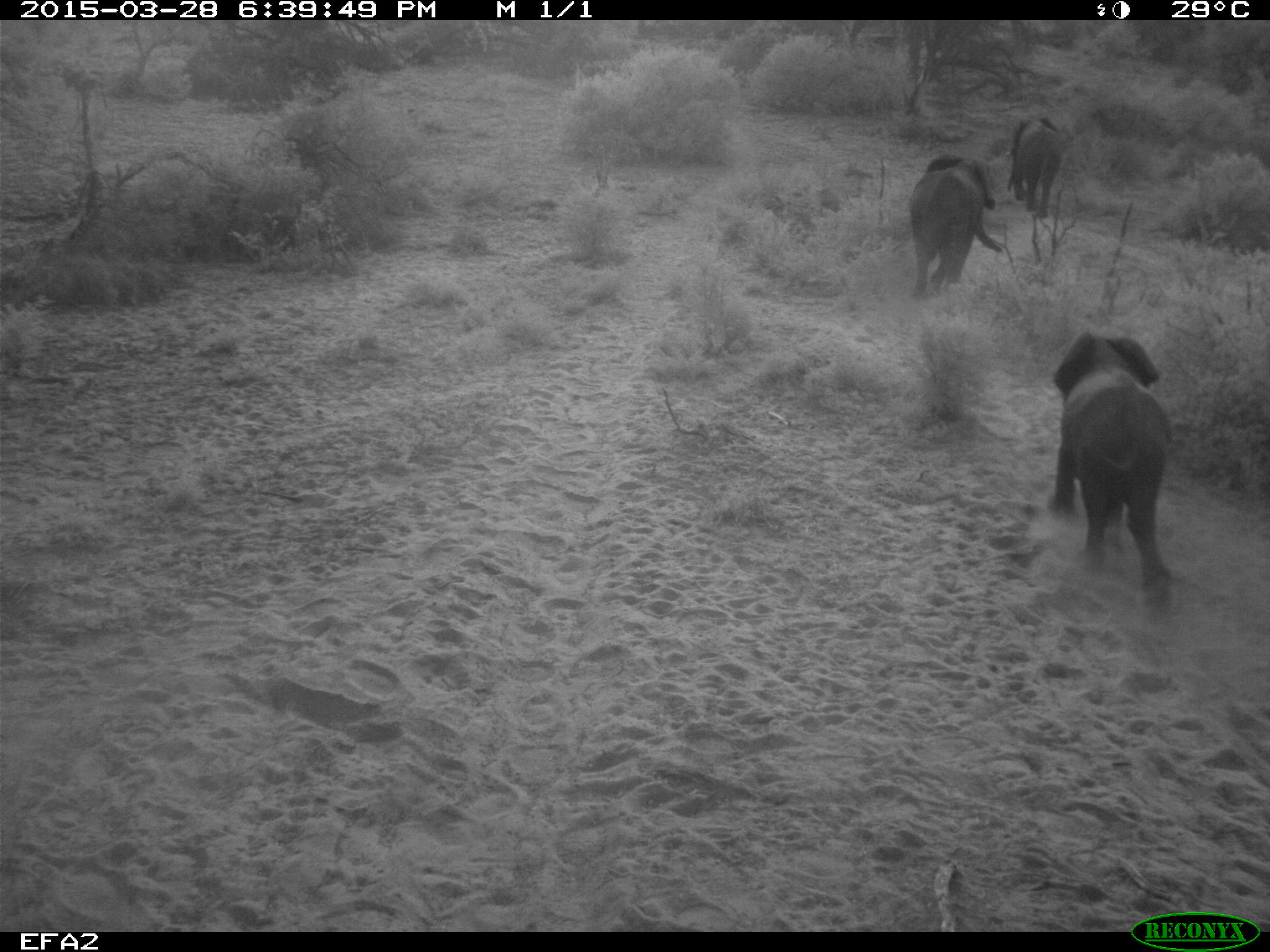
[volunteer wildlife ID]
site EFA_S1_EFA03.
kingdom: Animalia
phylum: Chordata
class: Mammalia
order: Proboscidea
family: Elephantidae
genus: Loxodonta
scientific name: Loxodonta africana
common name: african bush elephant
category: elephant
Elephant (african bush elephant) (Loxodonta africana), count 3. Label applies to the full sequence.